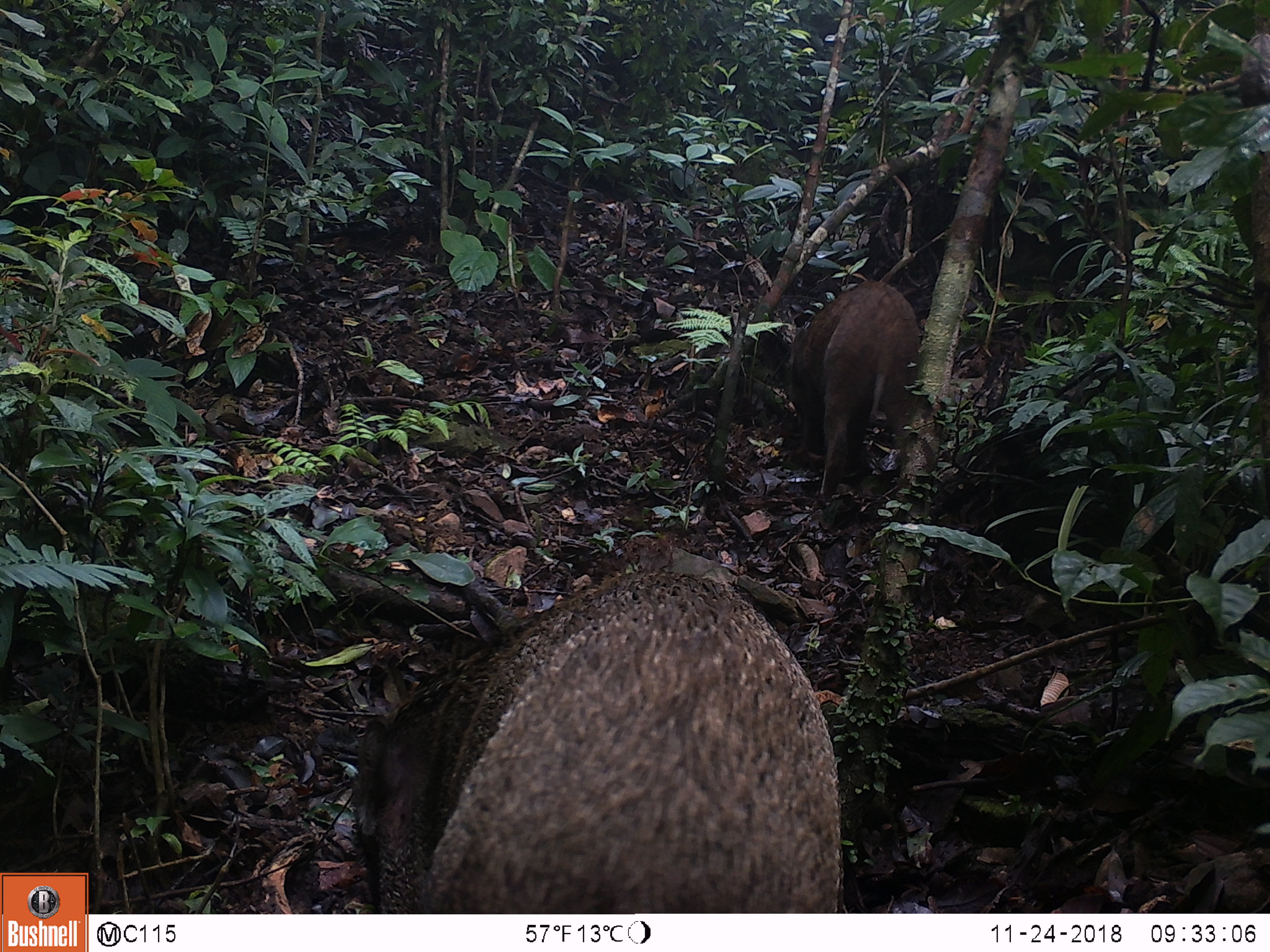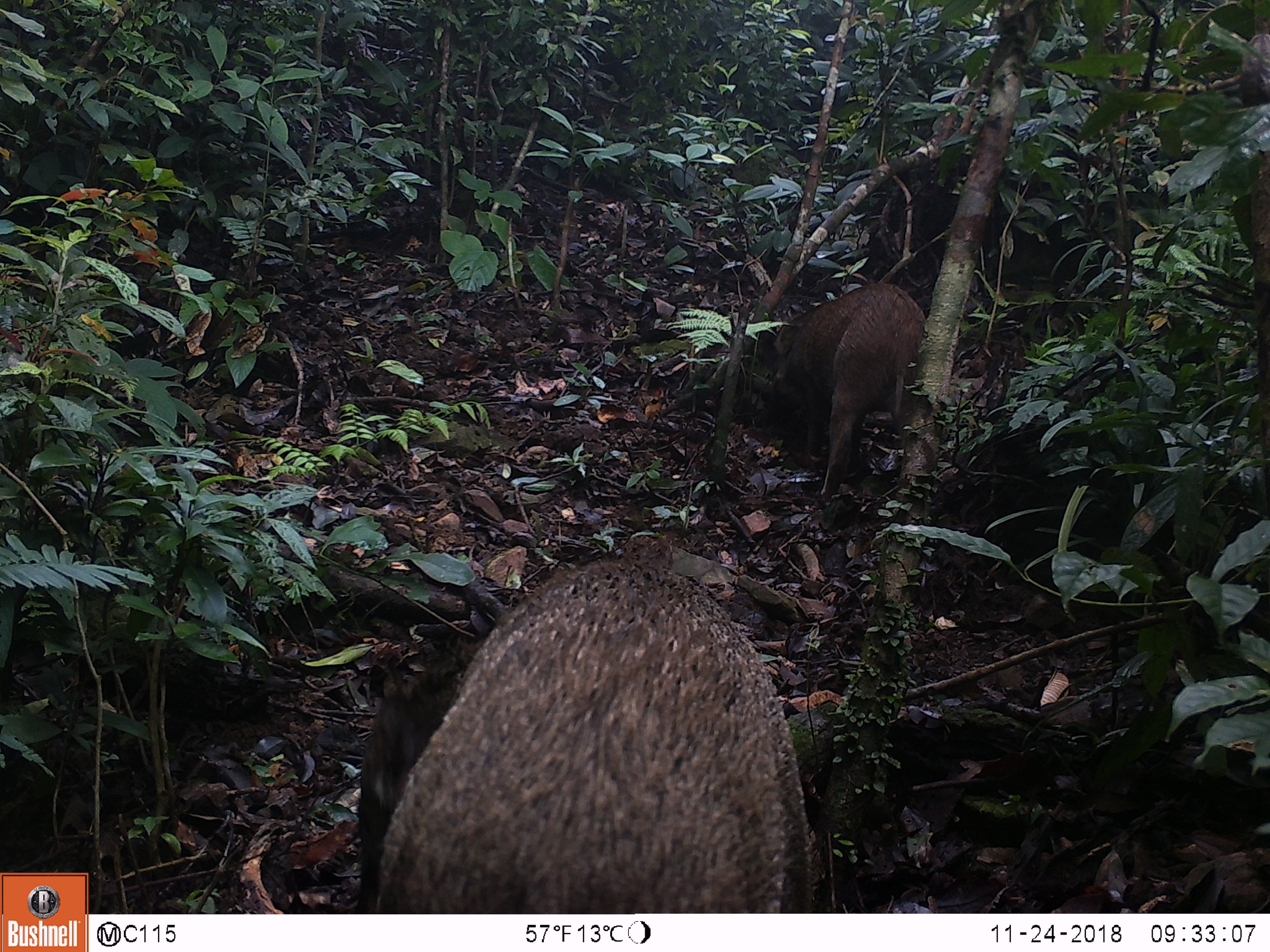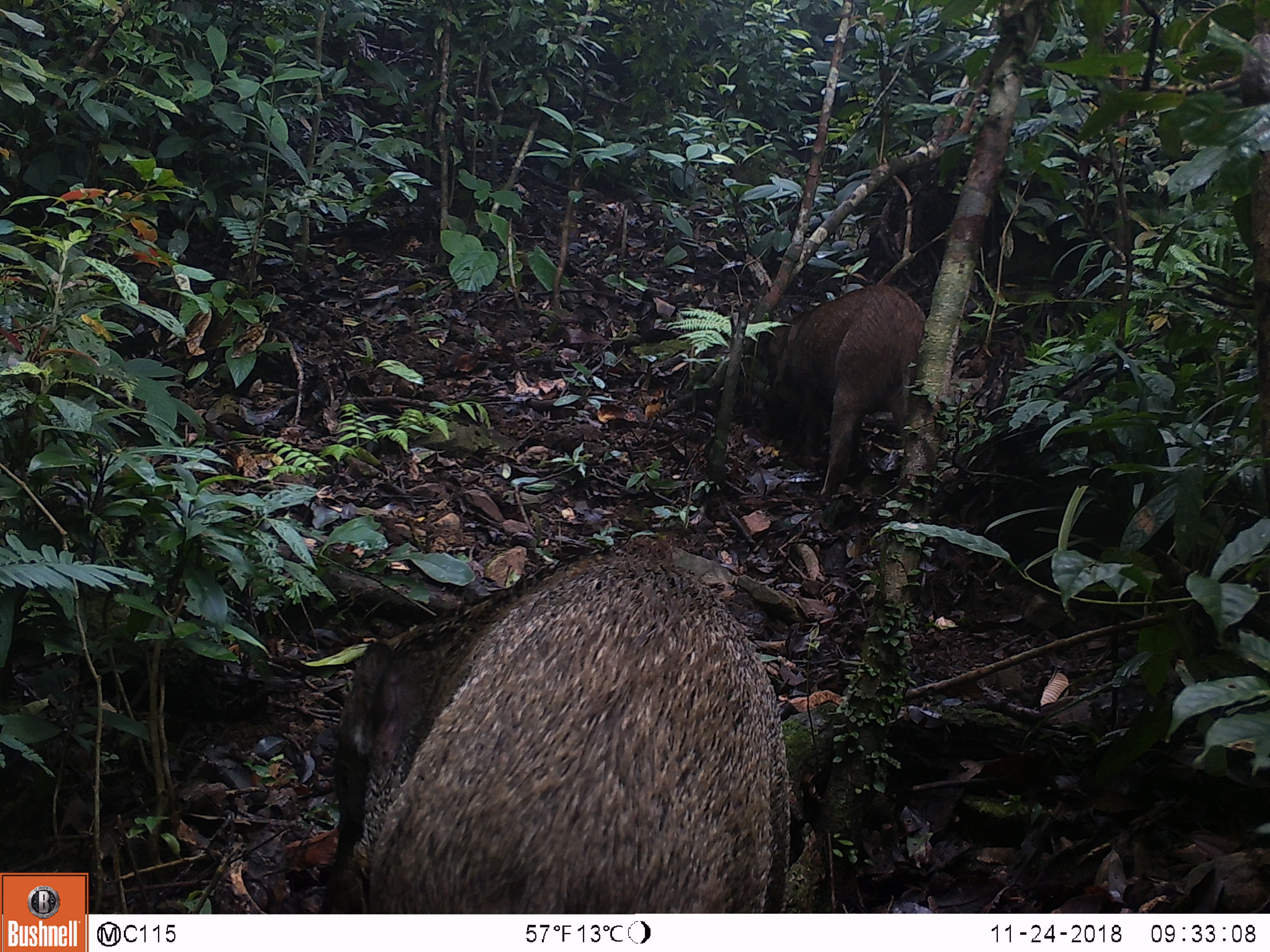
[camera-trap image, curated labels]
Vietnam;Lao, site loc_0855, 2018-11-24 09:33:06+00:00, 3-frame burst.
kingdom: Animalia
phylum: Chordata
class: Mammalia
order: Artiodactyla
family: Suidae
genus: Sus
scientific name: Sus scrofa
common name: eurasian wild pig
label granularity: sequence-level